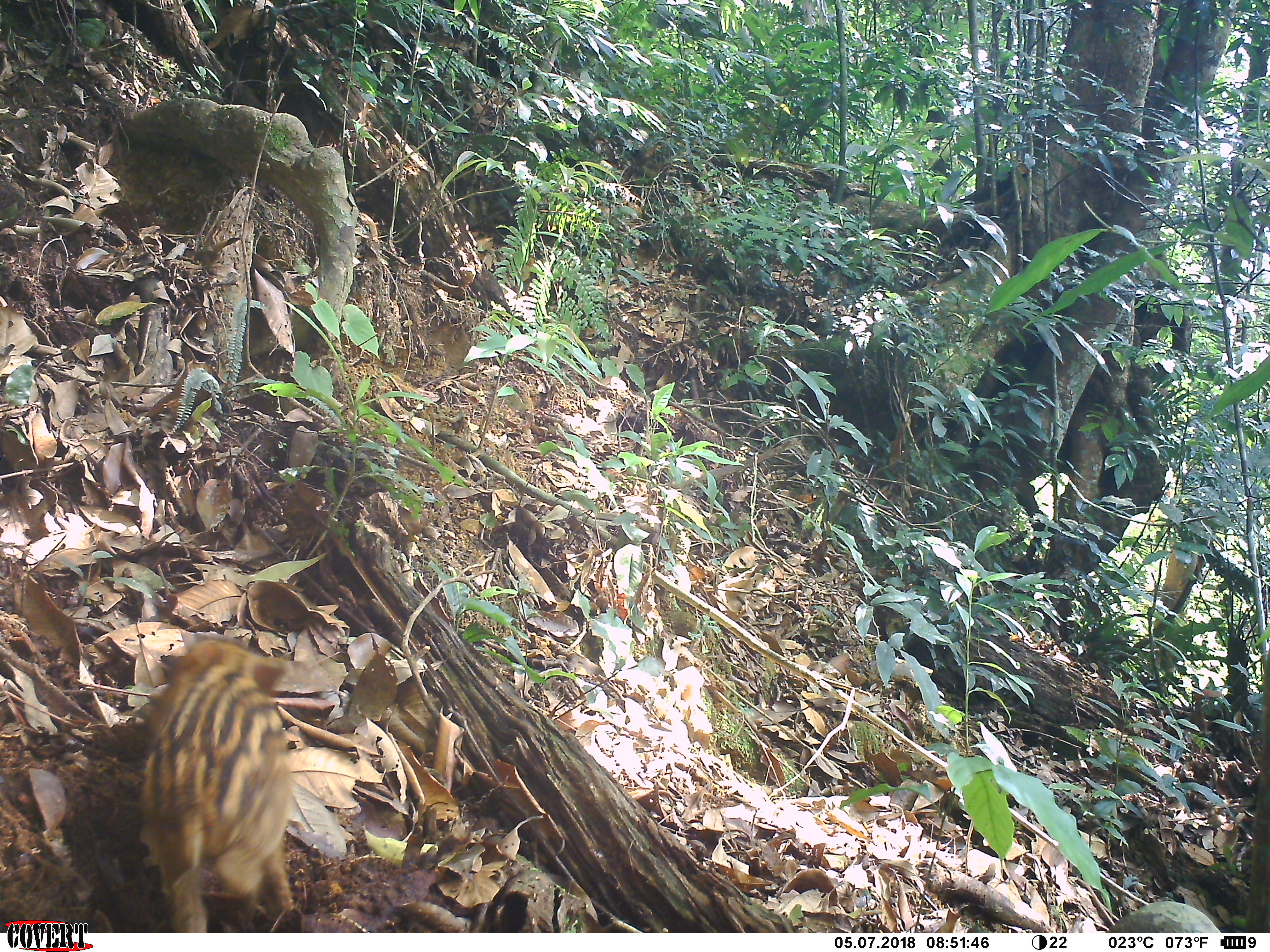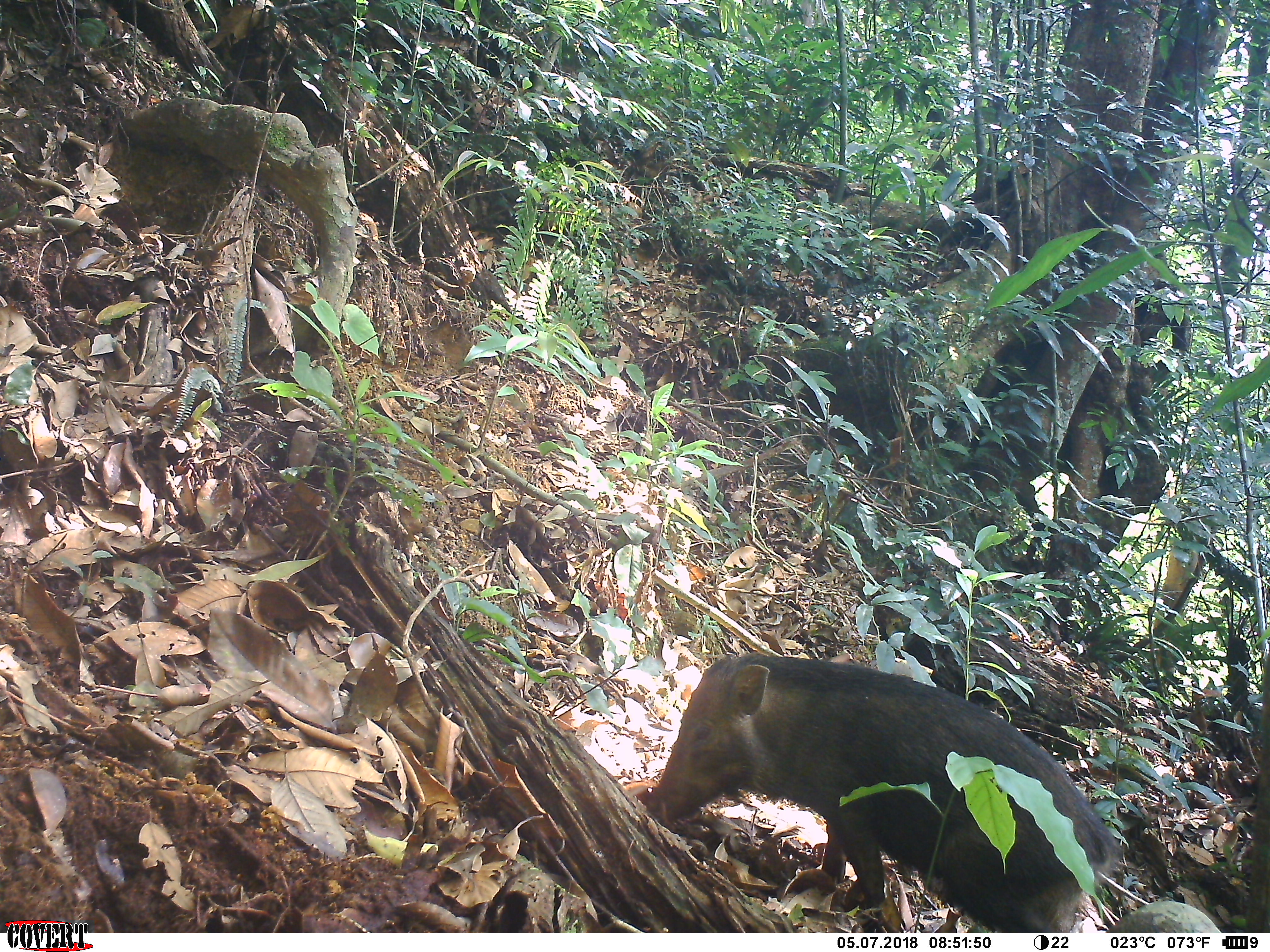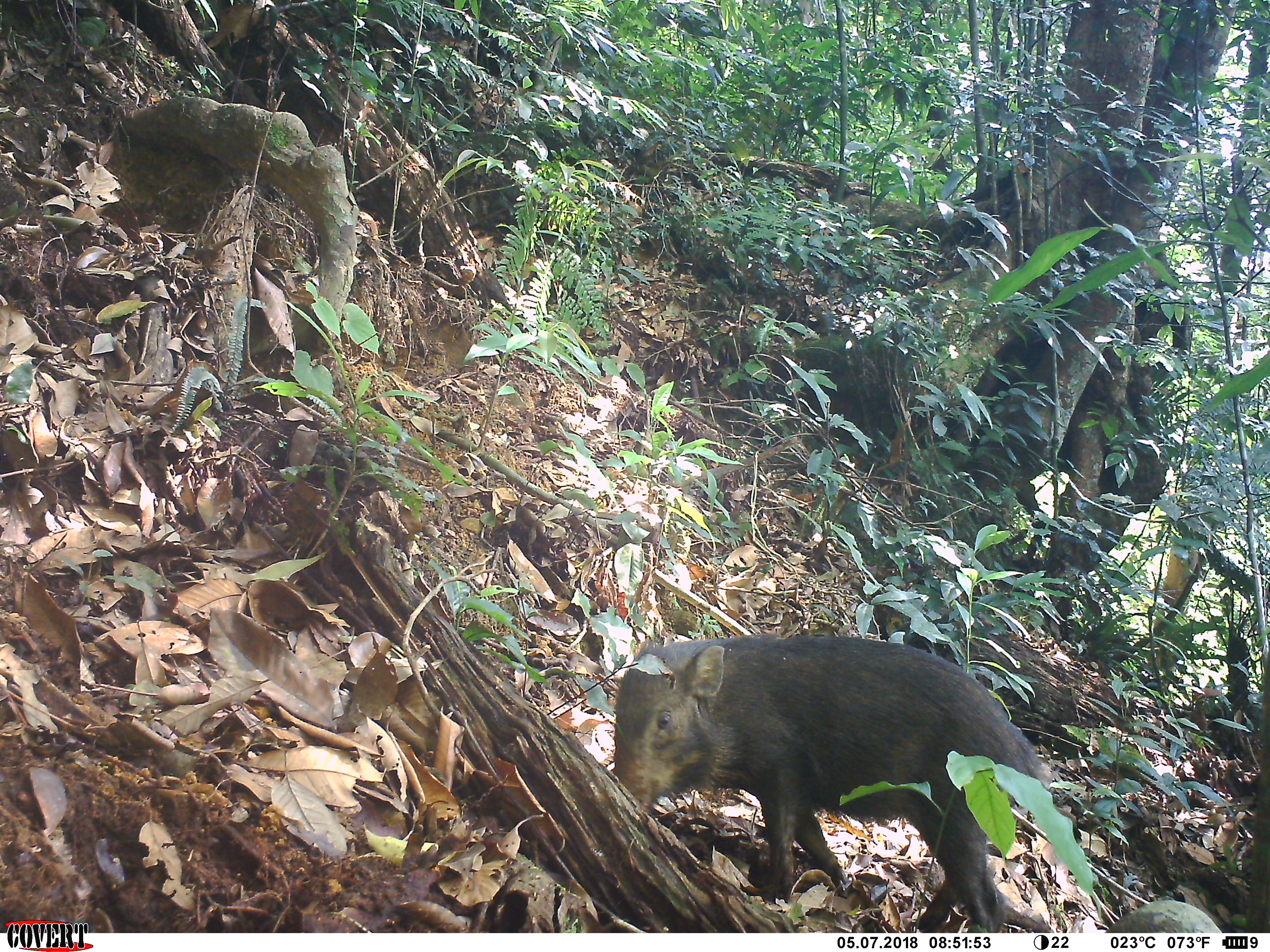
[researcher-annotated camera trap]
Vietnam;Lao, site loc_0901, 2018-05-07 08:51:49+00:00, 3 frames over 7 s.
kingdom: Animalia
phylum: Chordata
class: Mammalia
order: Artiodactyla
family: Suidae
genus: Sus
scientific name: Sus scrofa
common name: eurasian wild pig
Eurasian wild pig (Sus scrofa). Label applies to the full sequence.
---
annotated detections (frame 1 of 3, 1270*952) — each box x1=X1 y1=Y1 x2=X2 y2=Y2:
eurasian wild pig: x1=135 y1=635 x2=293 y2=933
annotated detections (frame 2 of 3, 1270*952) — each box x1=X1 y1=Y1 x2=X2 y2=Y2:
eurasian wild pig: x1=654 y1=651 x2=1121 y2=933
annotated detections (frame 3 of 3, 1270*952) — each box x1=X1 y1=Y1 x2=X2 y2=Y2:
eurasian wild pig: x1=612 y1=634 x2=1055 y2=933